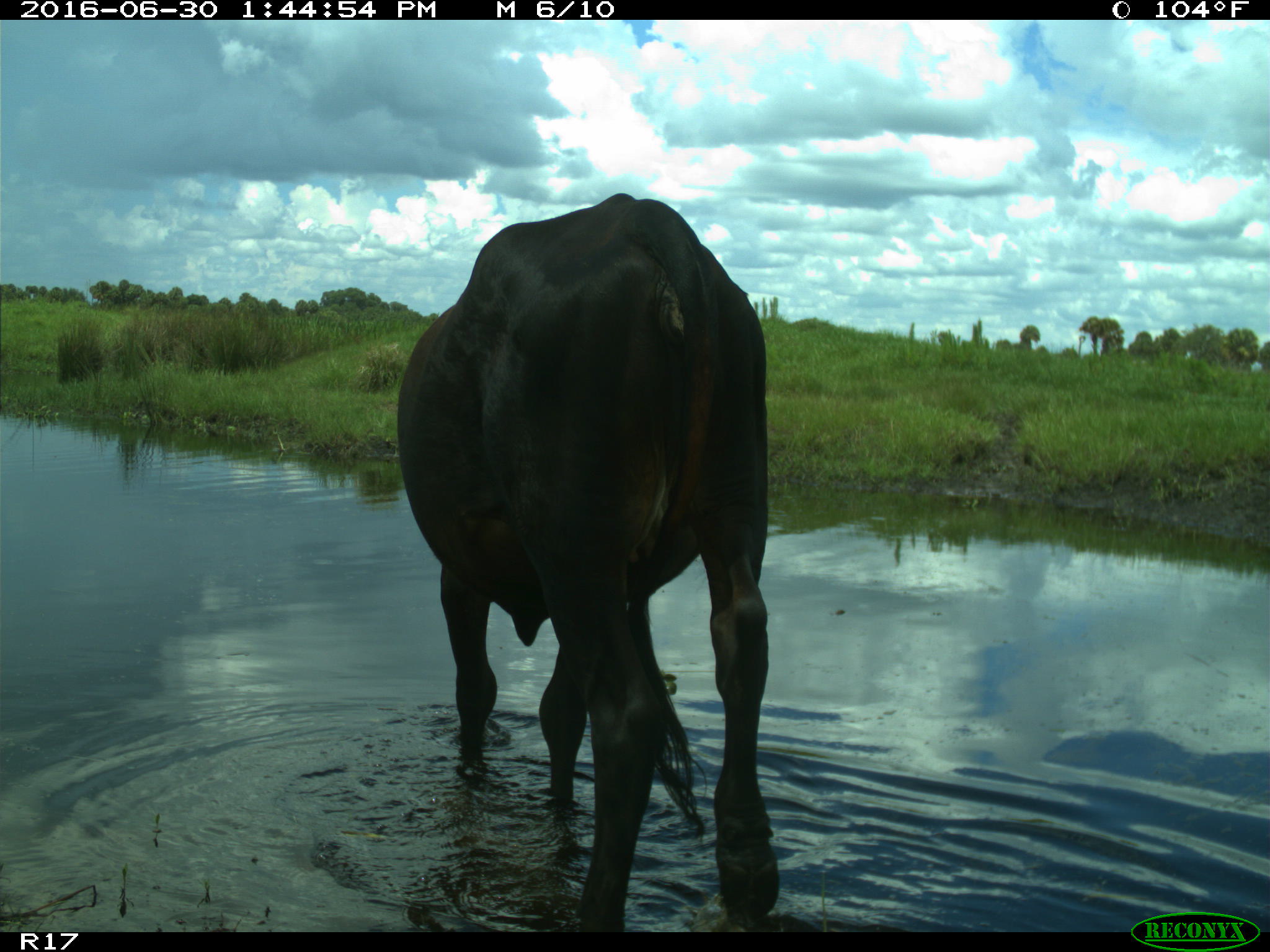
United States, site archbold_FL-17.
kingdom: Animalia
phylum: Chordata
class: Mammalia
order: Artiodactyla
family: Bovidae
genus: Bos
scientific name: Bos taurus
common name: domestic cow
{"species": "Bos taurus (domestic cow)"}